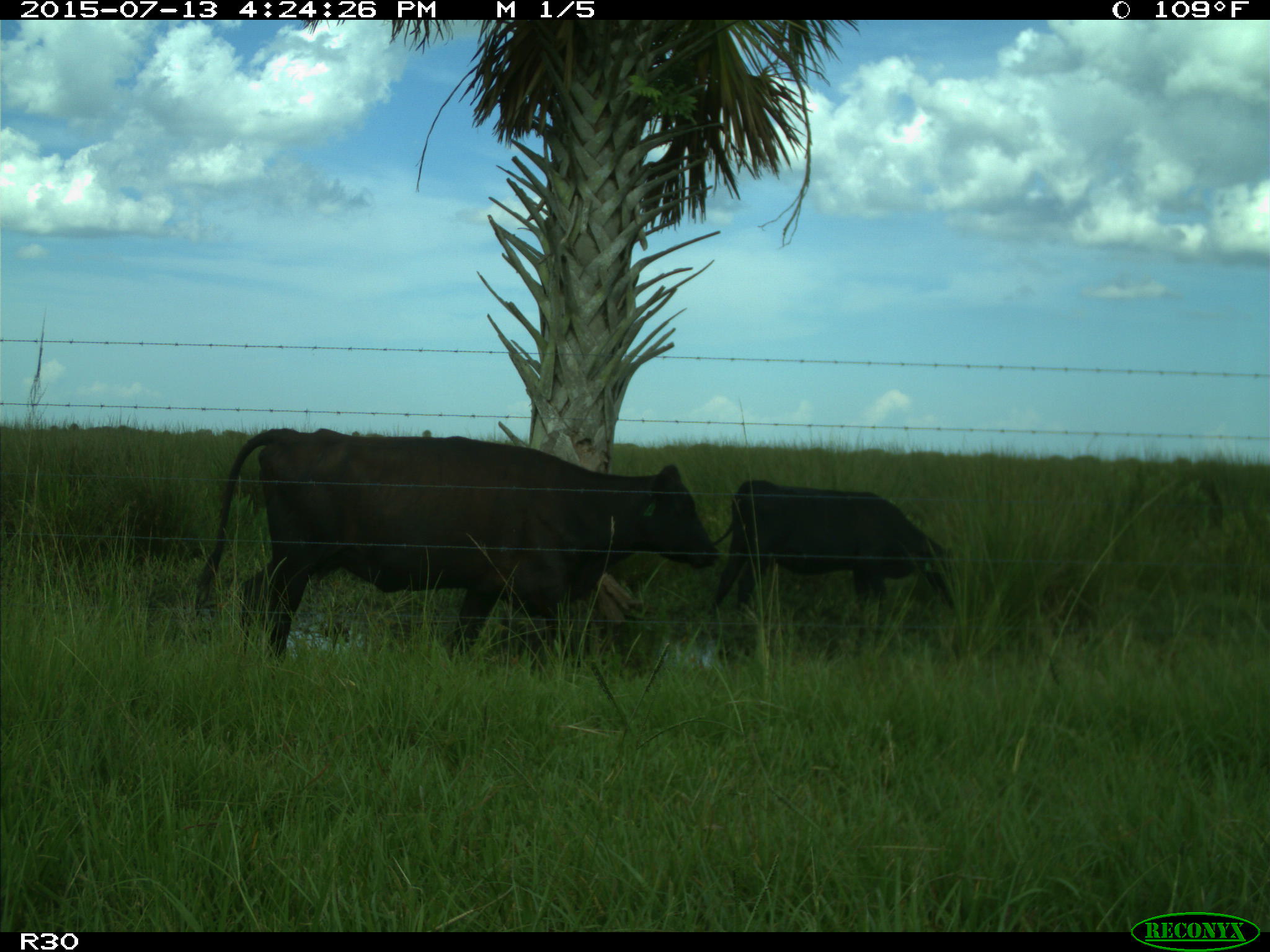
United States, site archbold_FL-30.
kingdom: Animalia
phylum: Chordata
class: Mammalia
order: Artiodactyla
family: Bovidae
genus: Bos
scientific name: Bos taurus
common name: domestic cow